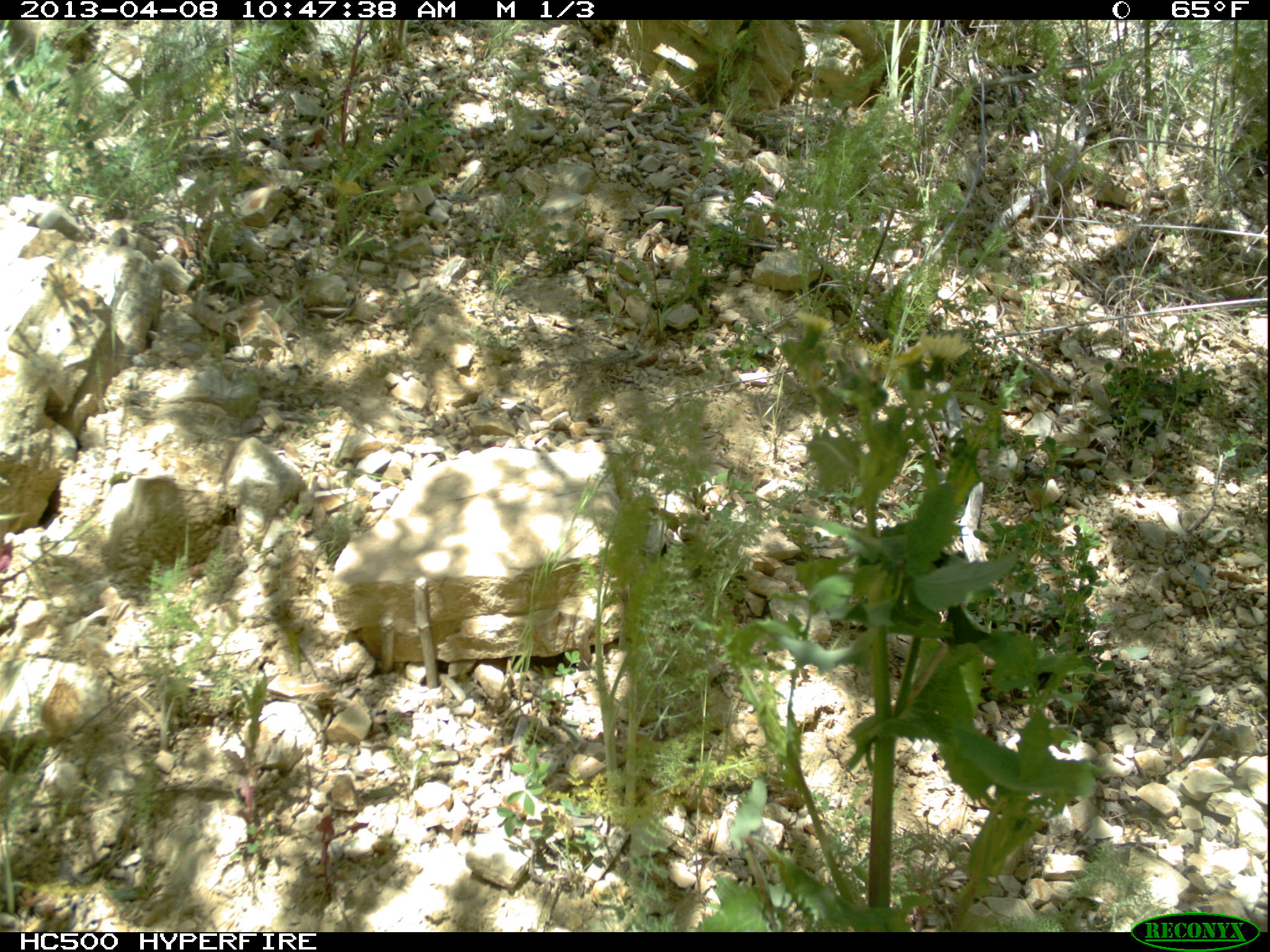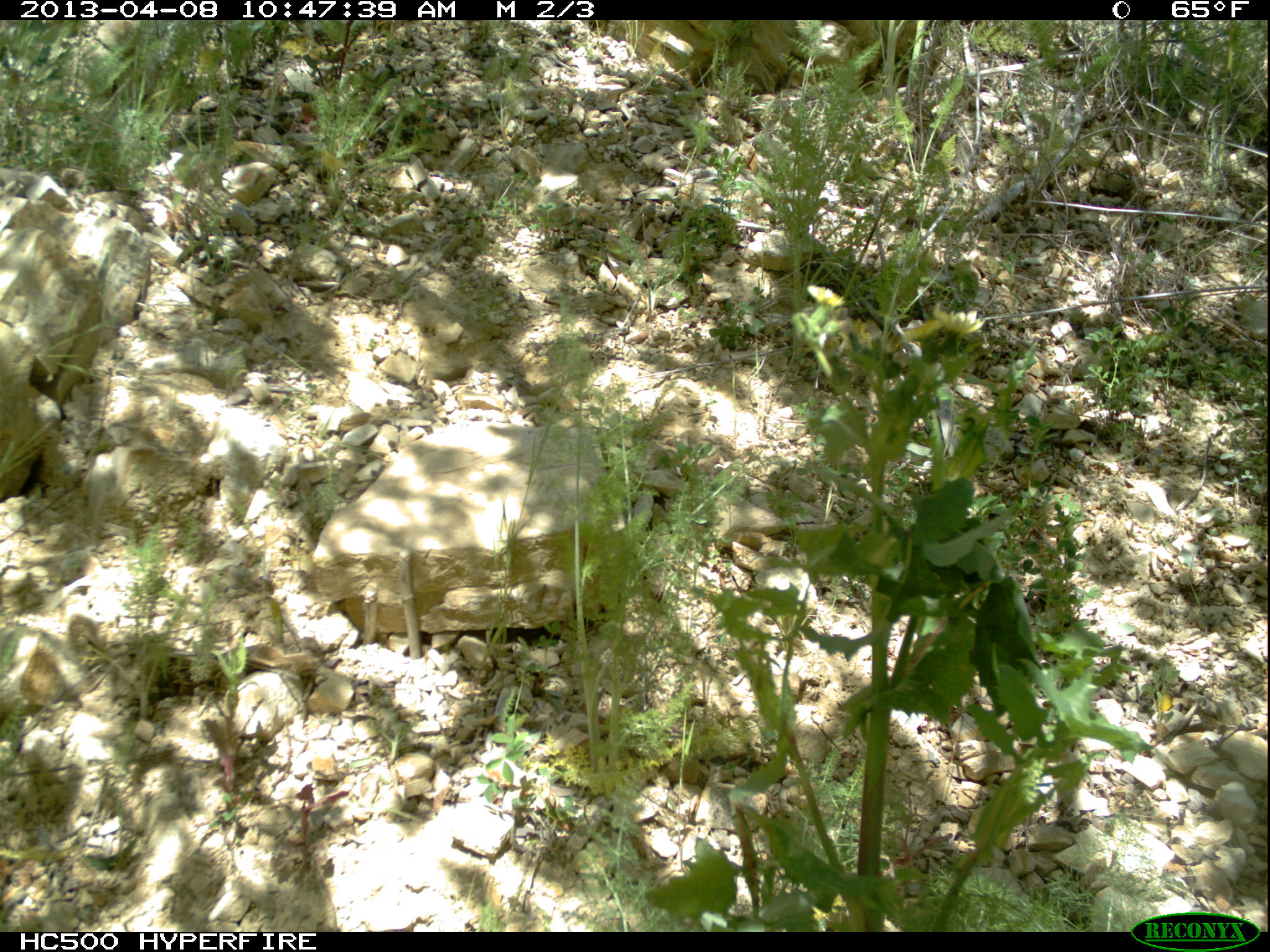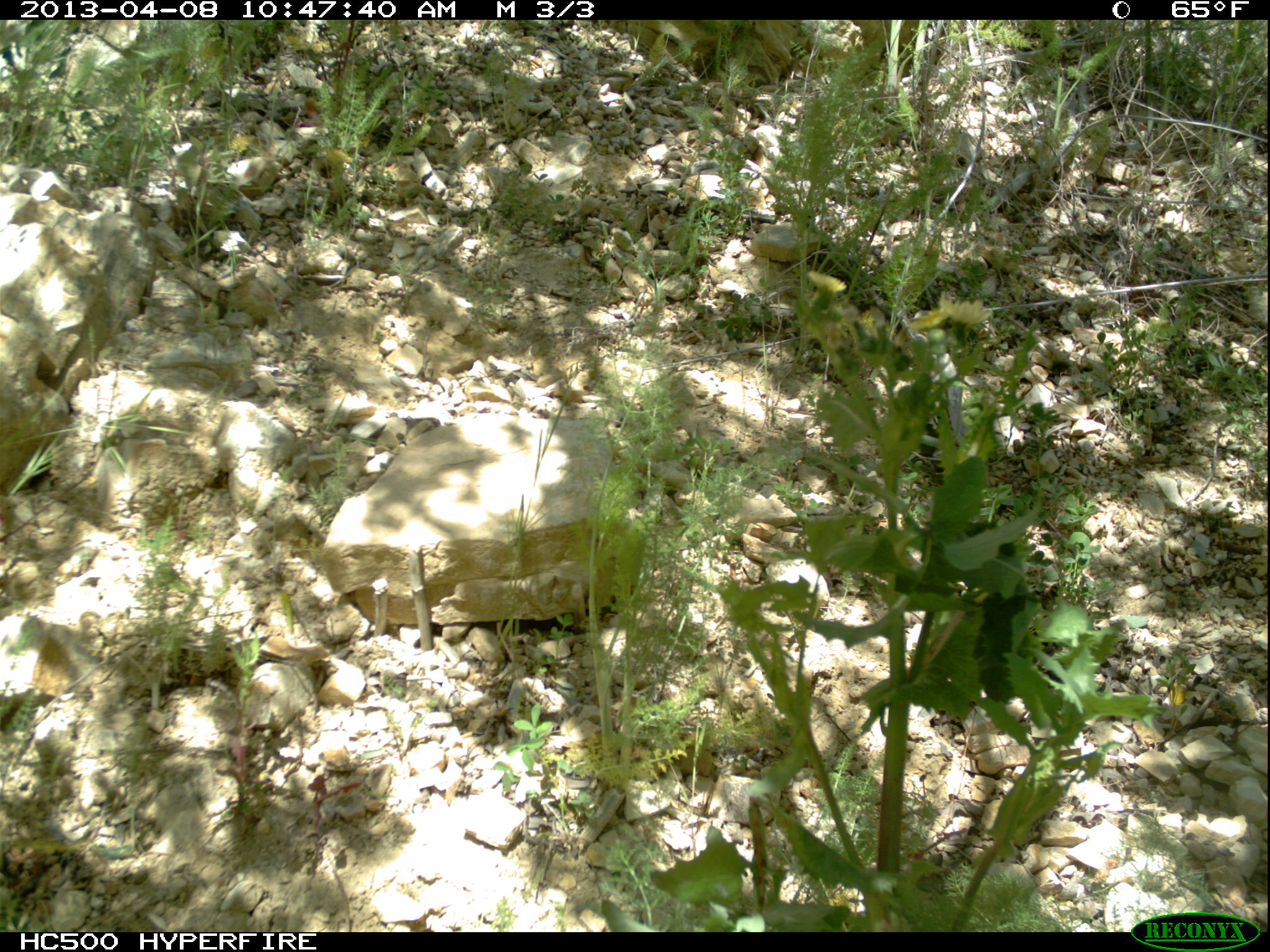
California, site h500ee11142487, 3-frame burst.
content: no animal present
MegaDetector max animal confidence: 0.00